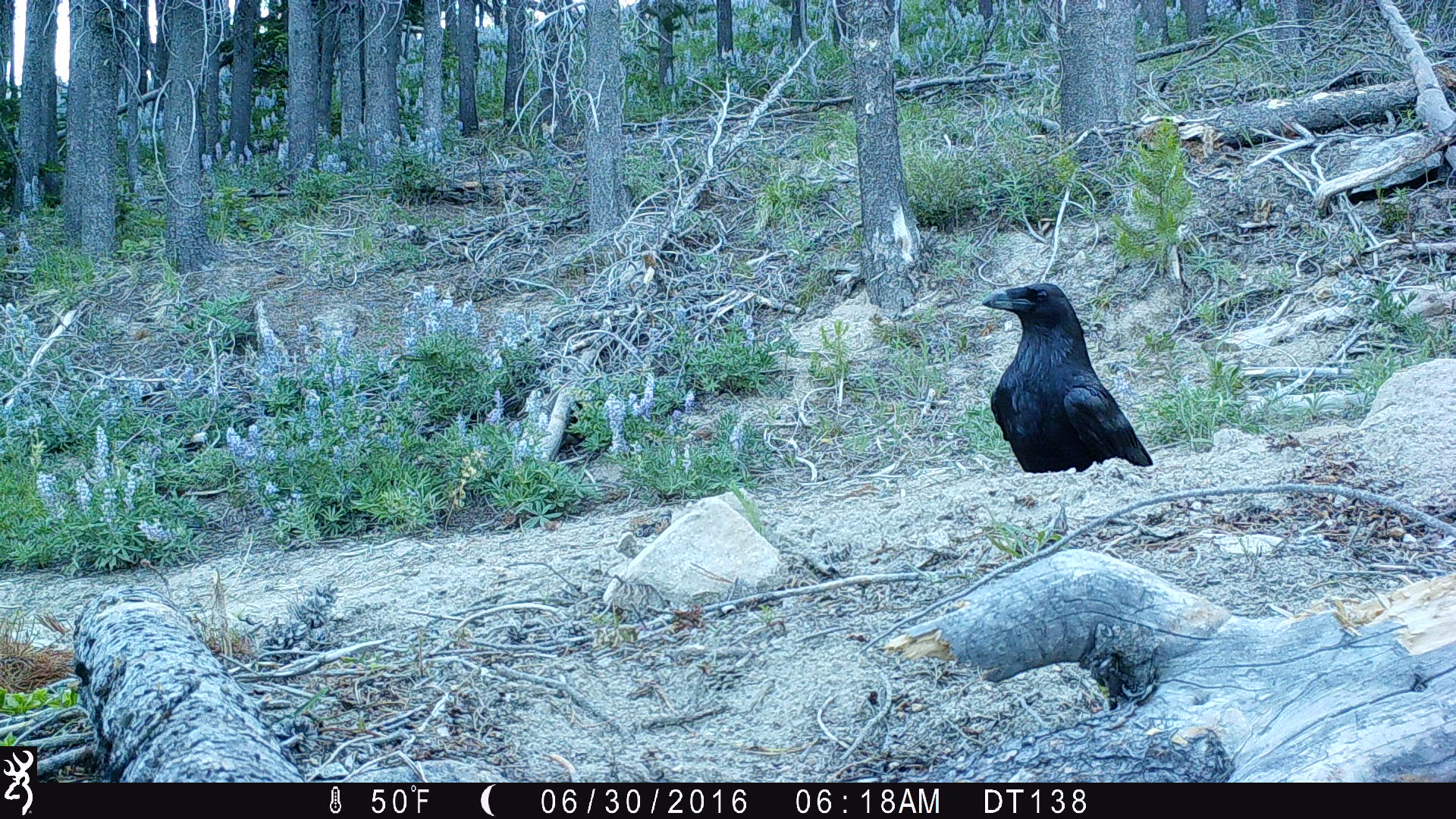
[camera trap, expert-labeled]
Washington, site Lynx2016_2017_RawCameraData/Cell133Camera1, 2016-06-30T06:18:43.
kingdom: Animalia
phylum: Chordata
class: Aves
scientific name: Aves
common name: birds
Aves (birds). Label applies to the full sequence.